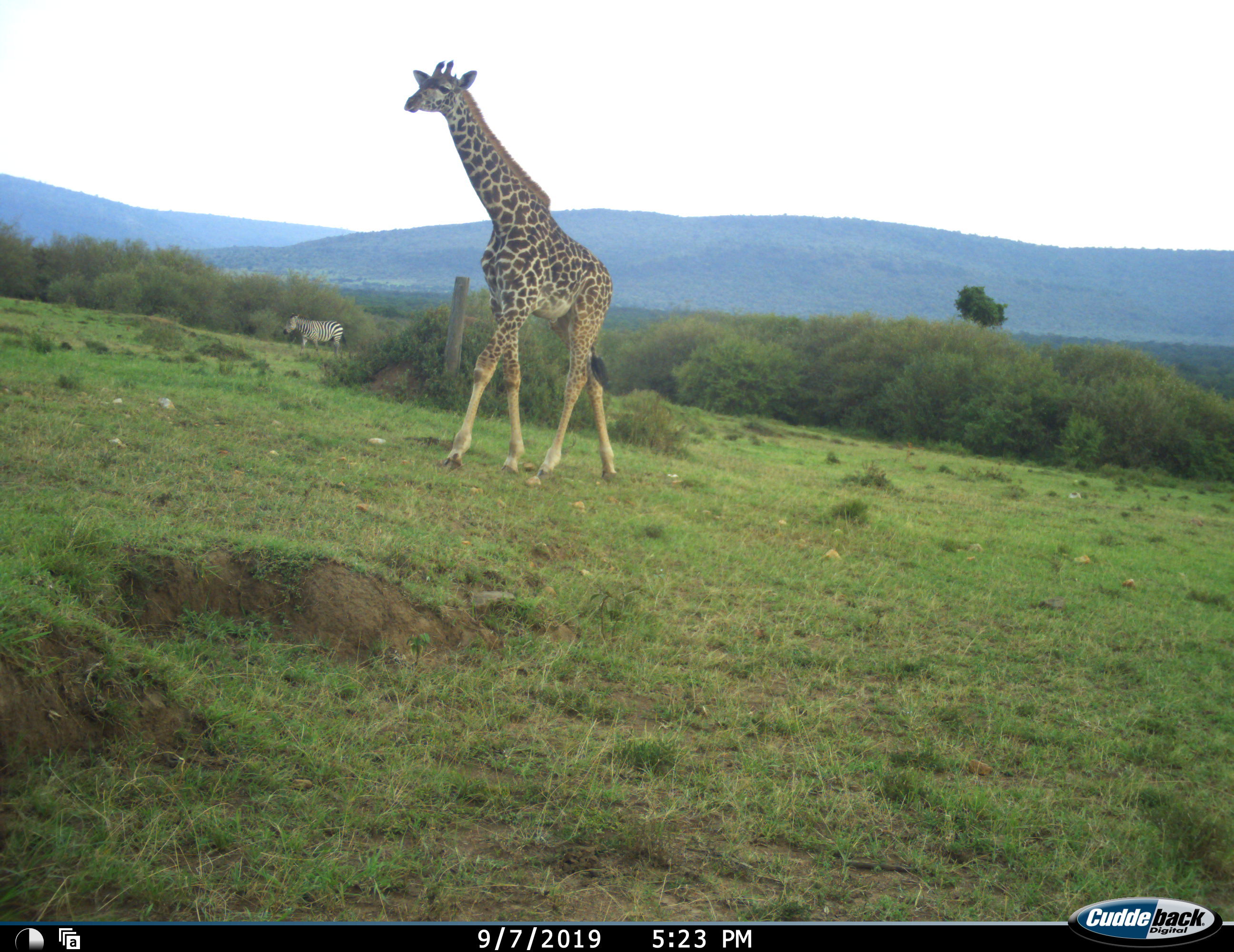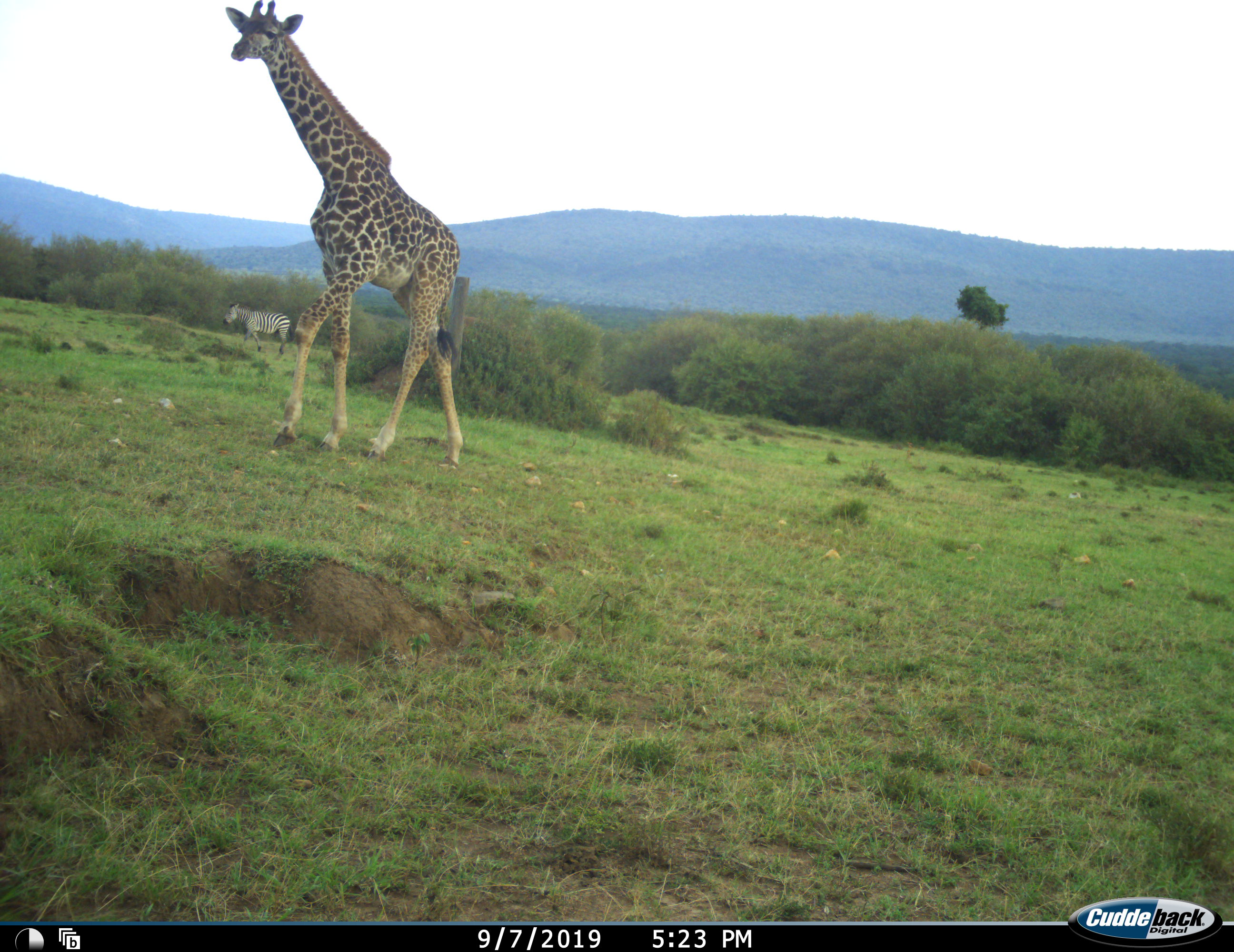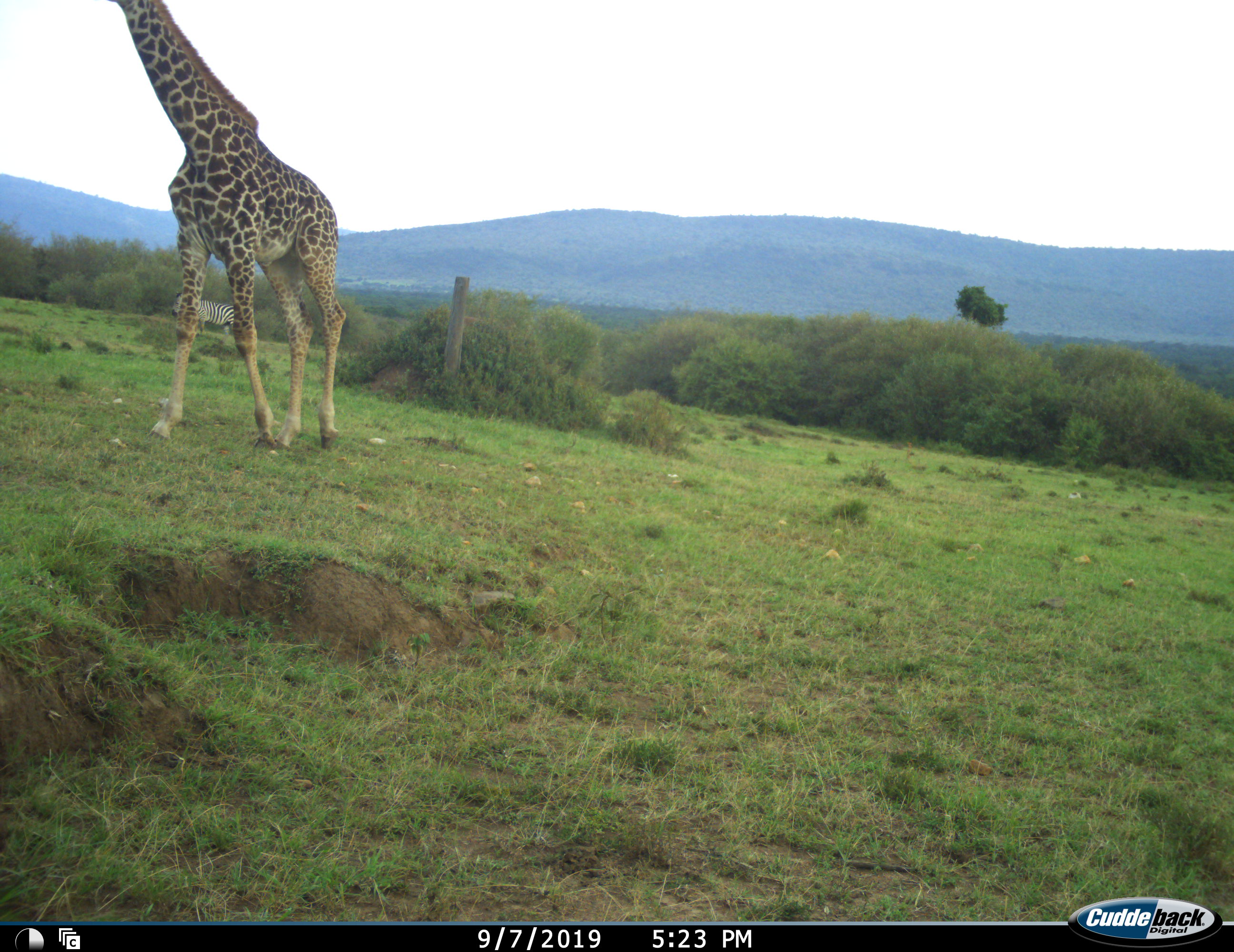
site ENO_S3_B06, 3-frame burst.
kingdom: Animalia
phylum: Chordata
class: Mammalia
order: Artiodactyla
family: Giraffidae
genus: Giraffa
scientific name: Giraffa camelopardalis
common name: giraffe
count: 1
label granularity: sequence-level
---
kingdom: Animalia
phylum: Chordata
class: Mammalia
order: Perissodactyla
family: Equidae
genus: Equus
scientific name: Equus quagga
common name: plains zebra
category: zebraplains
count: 1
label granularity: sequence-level